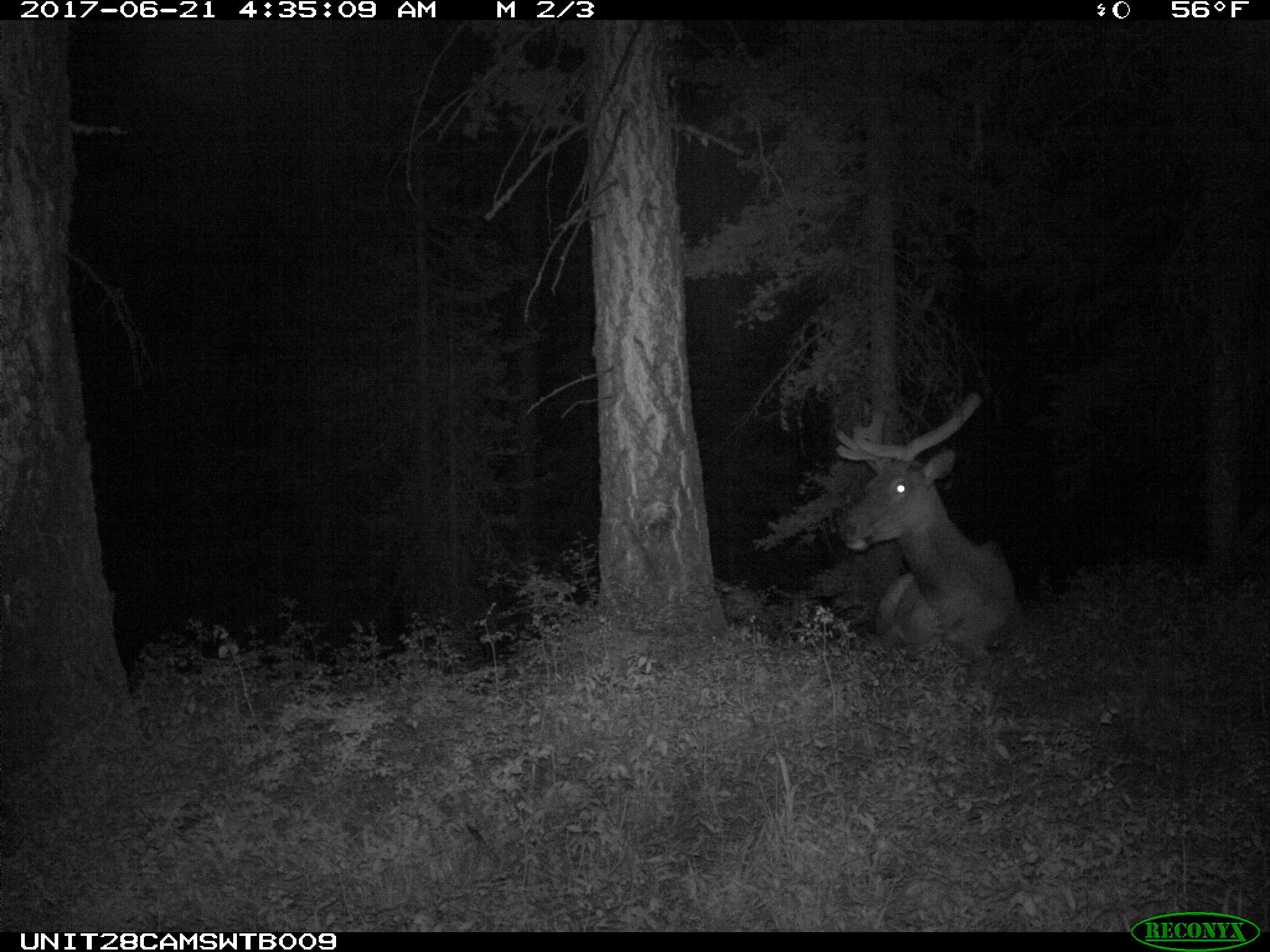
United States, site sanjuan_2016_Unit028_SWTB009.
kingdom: Animalia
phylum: Chordata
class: Mammalia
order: Artiodactyla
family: Cervidae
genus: Cervus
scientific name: Cervus elaphus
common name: red deer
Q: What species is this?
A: Cervus elaphus (red deer).